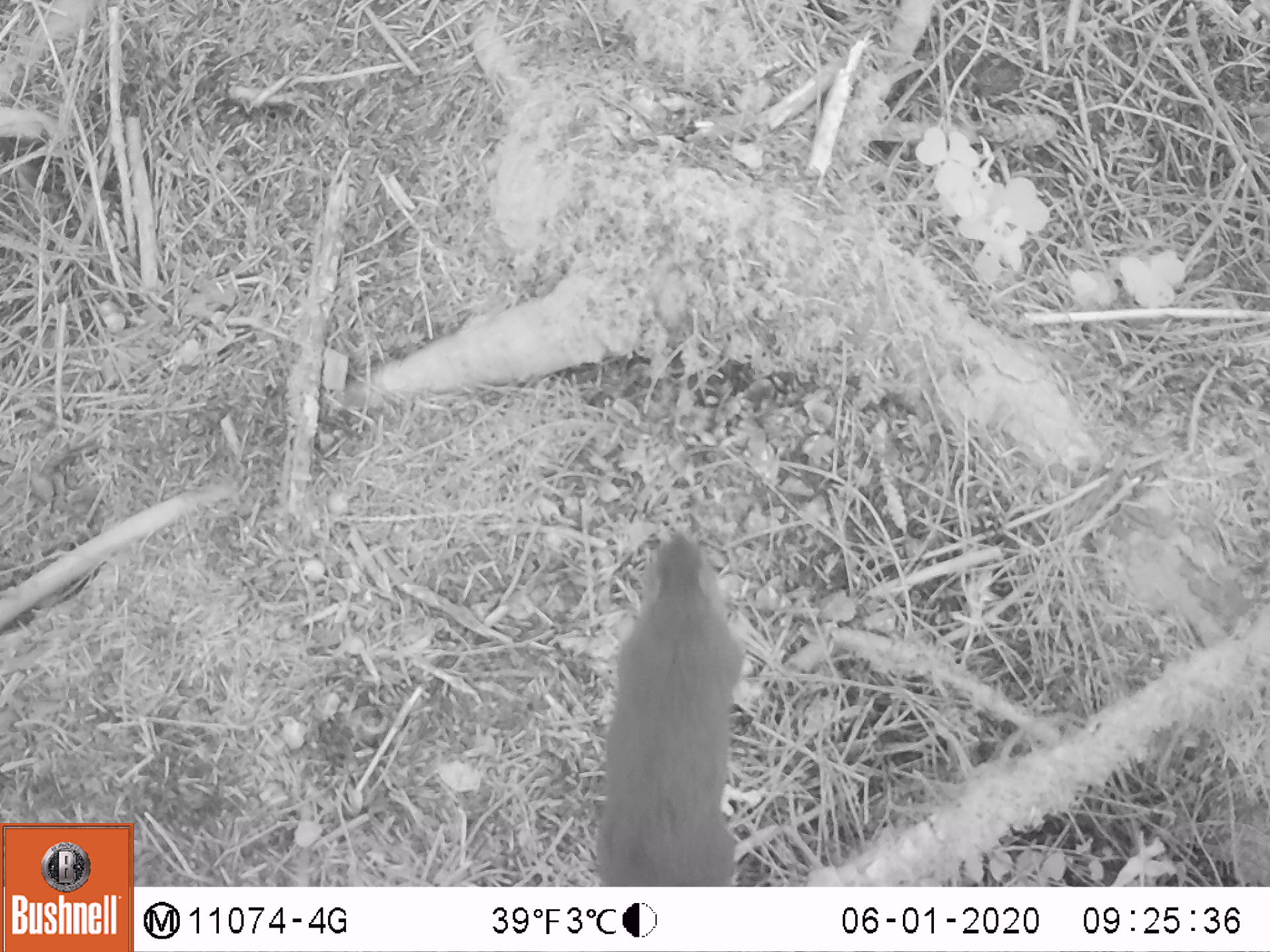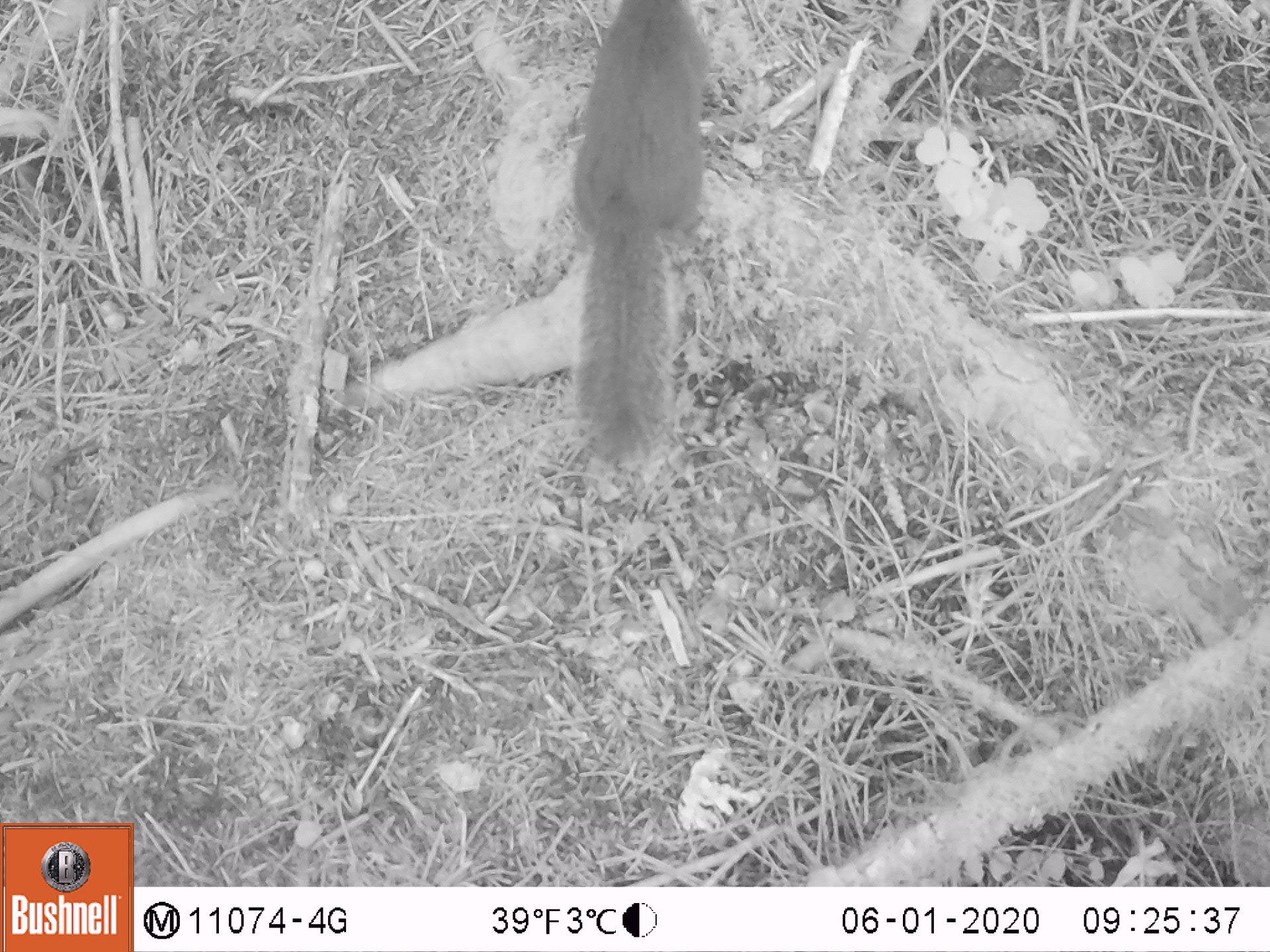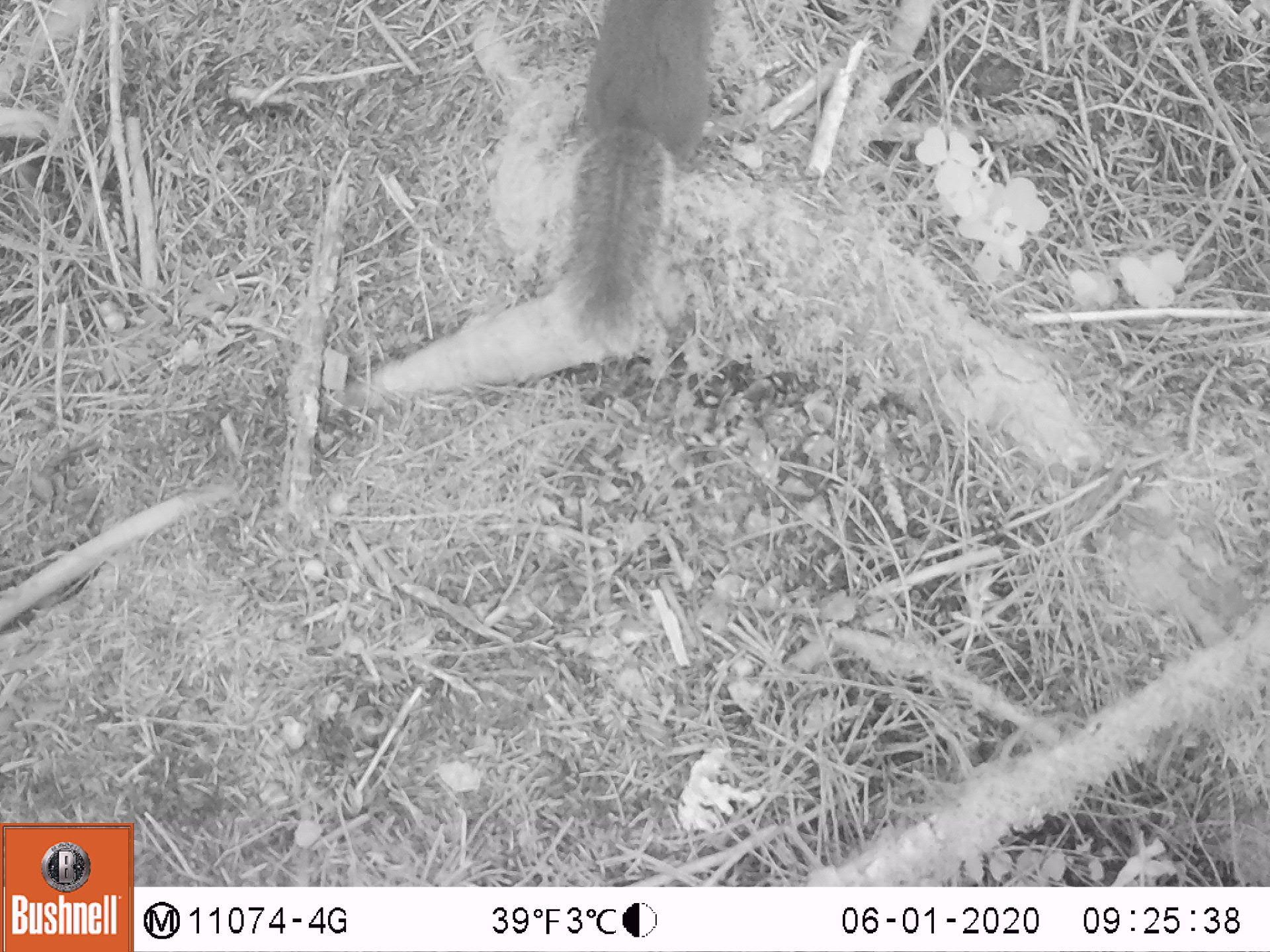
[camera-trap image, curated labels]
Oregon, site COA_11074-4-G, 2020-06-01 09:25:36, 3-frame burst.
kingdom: Animalia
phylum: Chordata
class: Mammalia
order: Rodentia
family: Sciuridae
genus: Tamiasciurus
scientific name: Tamiasciurus douglasii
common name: douglas squirrel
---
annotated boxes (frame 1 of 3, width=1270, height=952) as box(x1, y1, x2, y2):
douglas squirrel: box(589, 527, 745, 879)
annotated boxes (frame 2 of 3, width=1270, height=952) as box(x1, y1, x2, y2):
douglas squirrel: box(562, 0, 715, 458)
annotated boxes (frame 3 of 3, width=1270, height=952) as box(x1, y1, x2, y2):
douglas squirrel: box(569, 0, 718, 355)